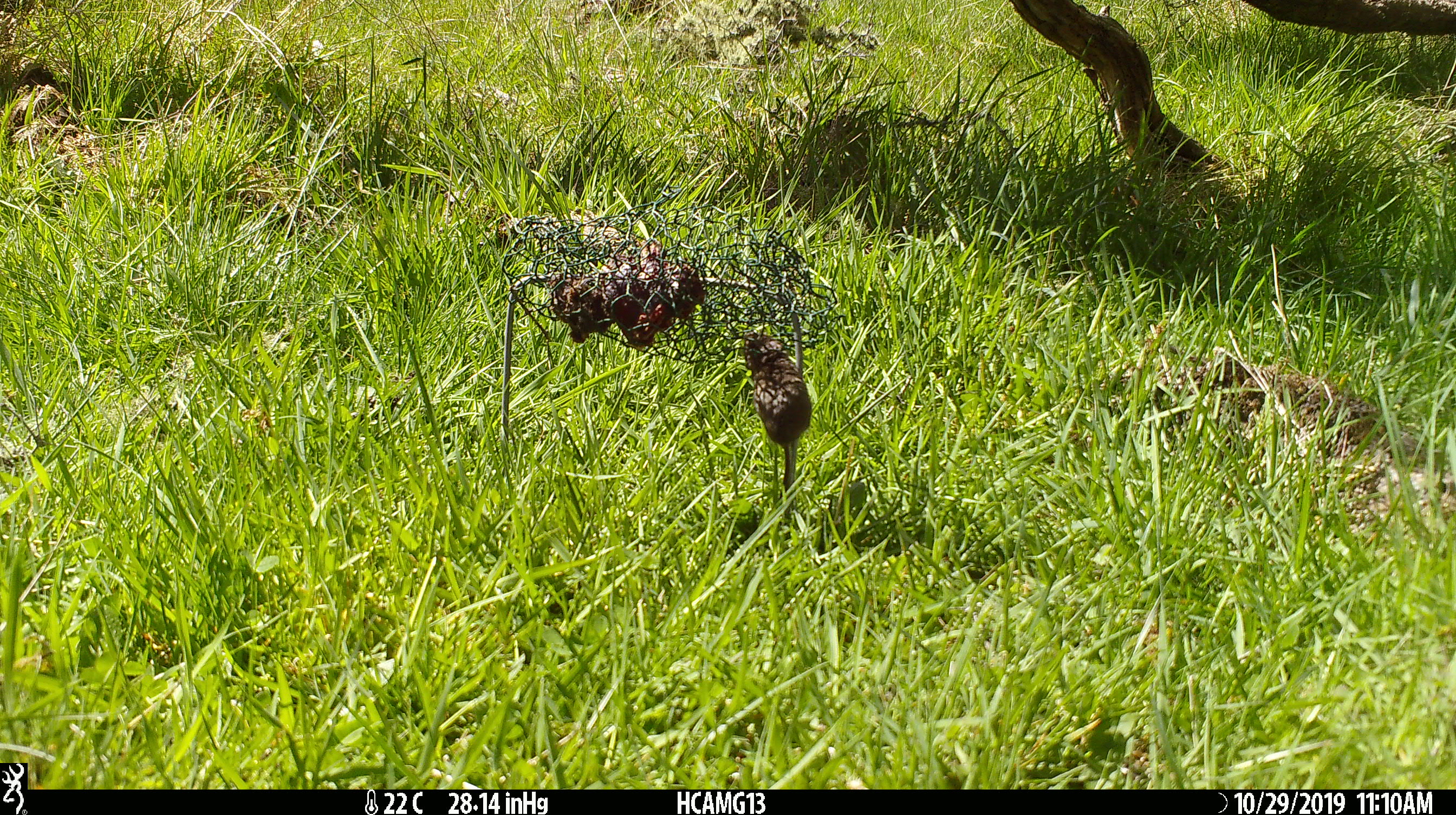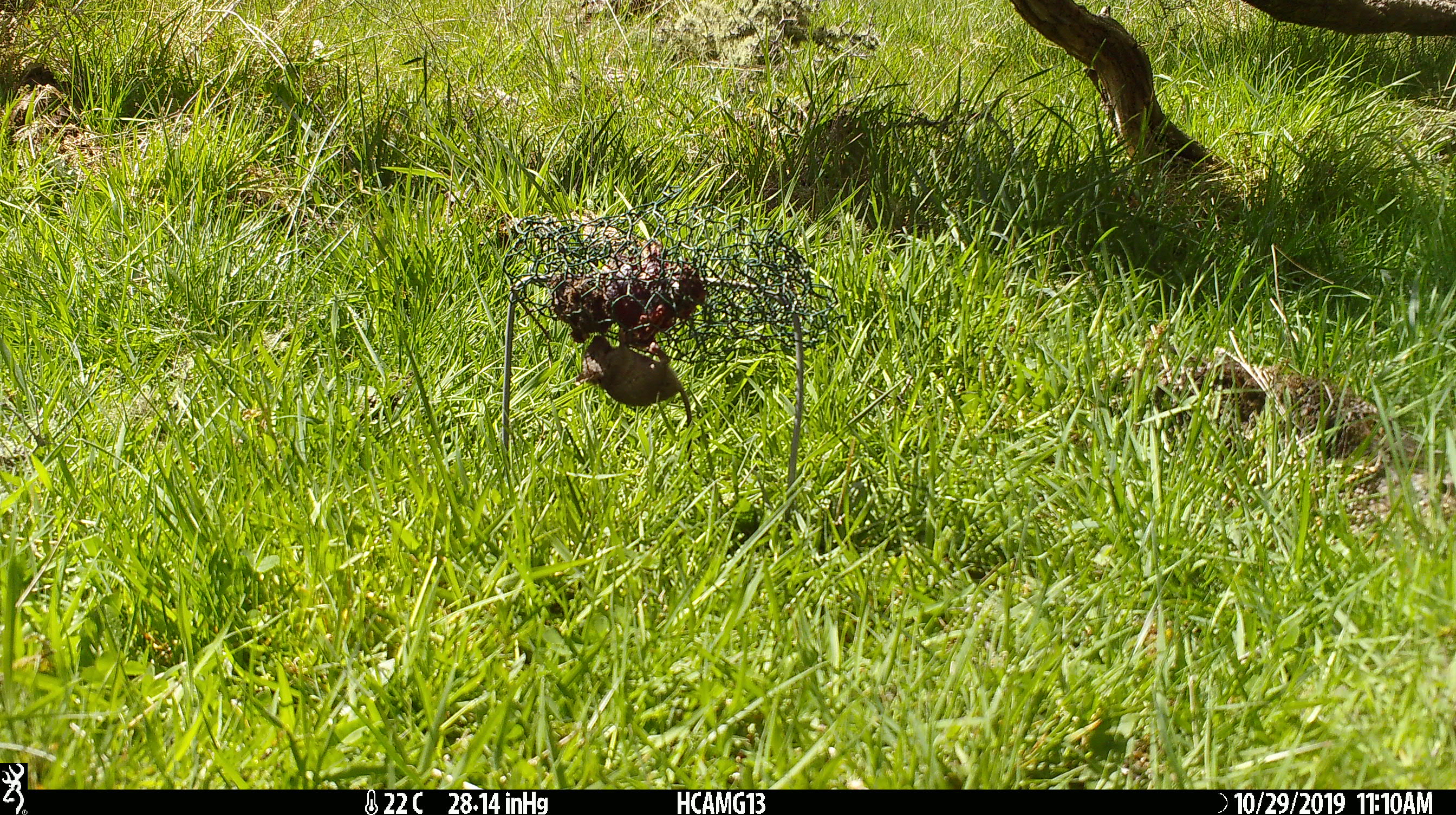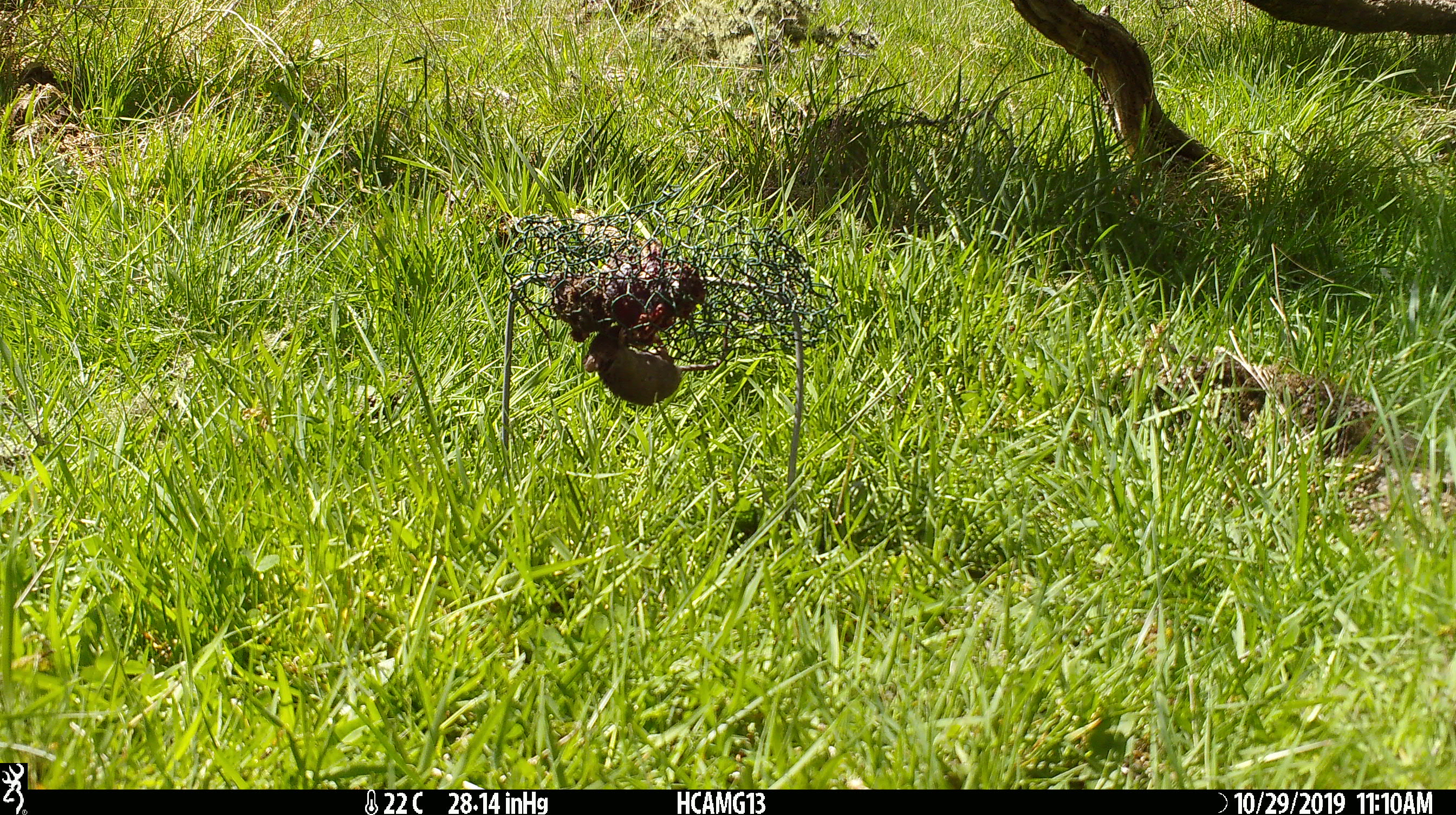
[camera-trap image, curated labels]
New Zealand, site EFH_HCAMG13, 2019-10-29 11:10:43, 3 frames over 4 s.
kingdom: Animalia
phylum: Chordata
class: Mammalia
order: Rodentia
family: Muridae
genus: Mus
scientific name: Mus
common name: mouse